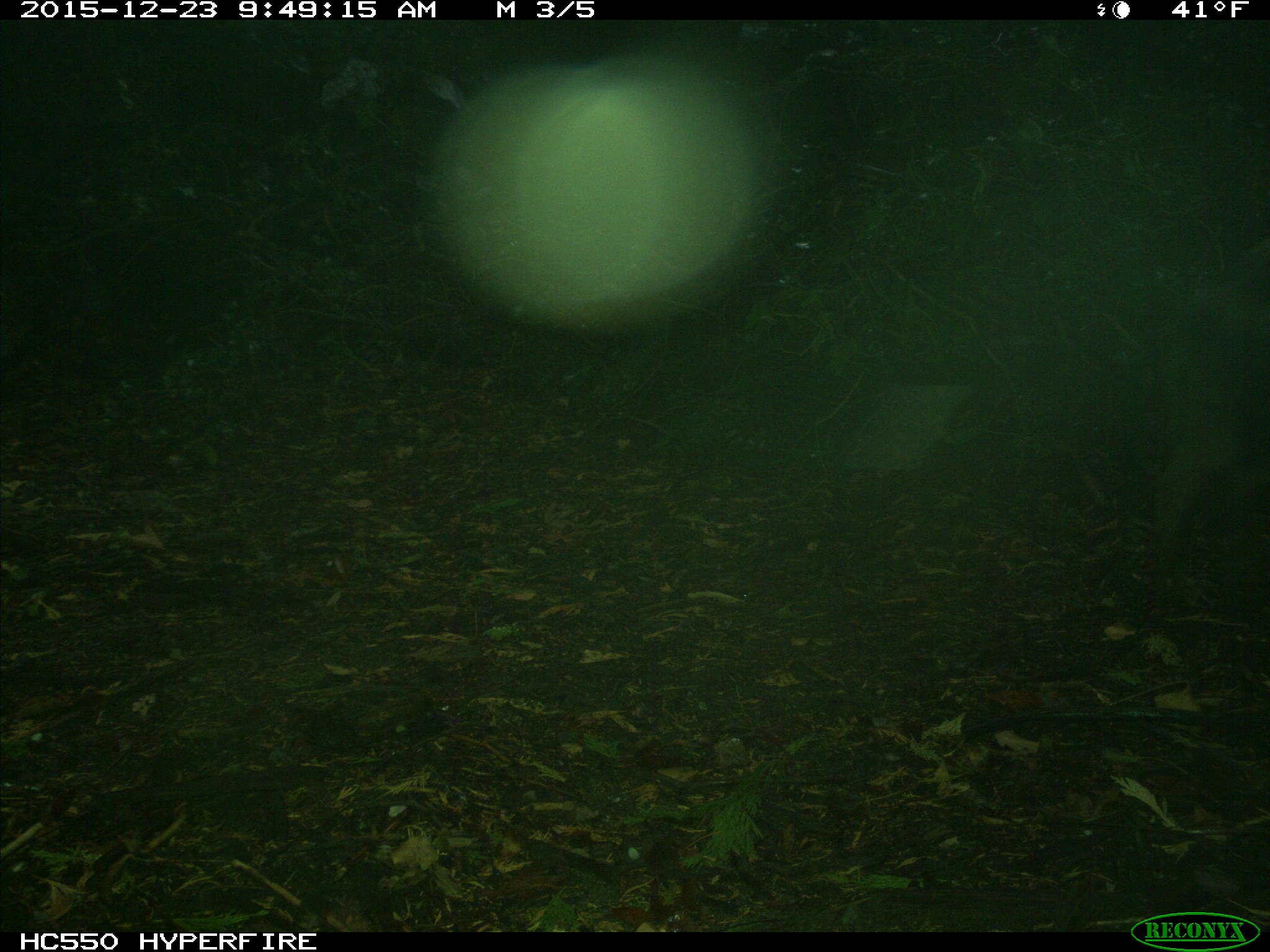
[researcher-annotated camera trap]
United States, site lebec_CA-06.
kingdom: Animalia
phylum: Chordata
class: Mammalia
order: Artiodactyla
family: Suidae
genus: Sus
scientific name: Sus scrofa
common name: wild boar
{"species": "Sus scrofa (wild boar)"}